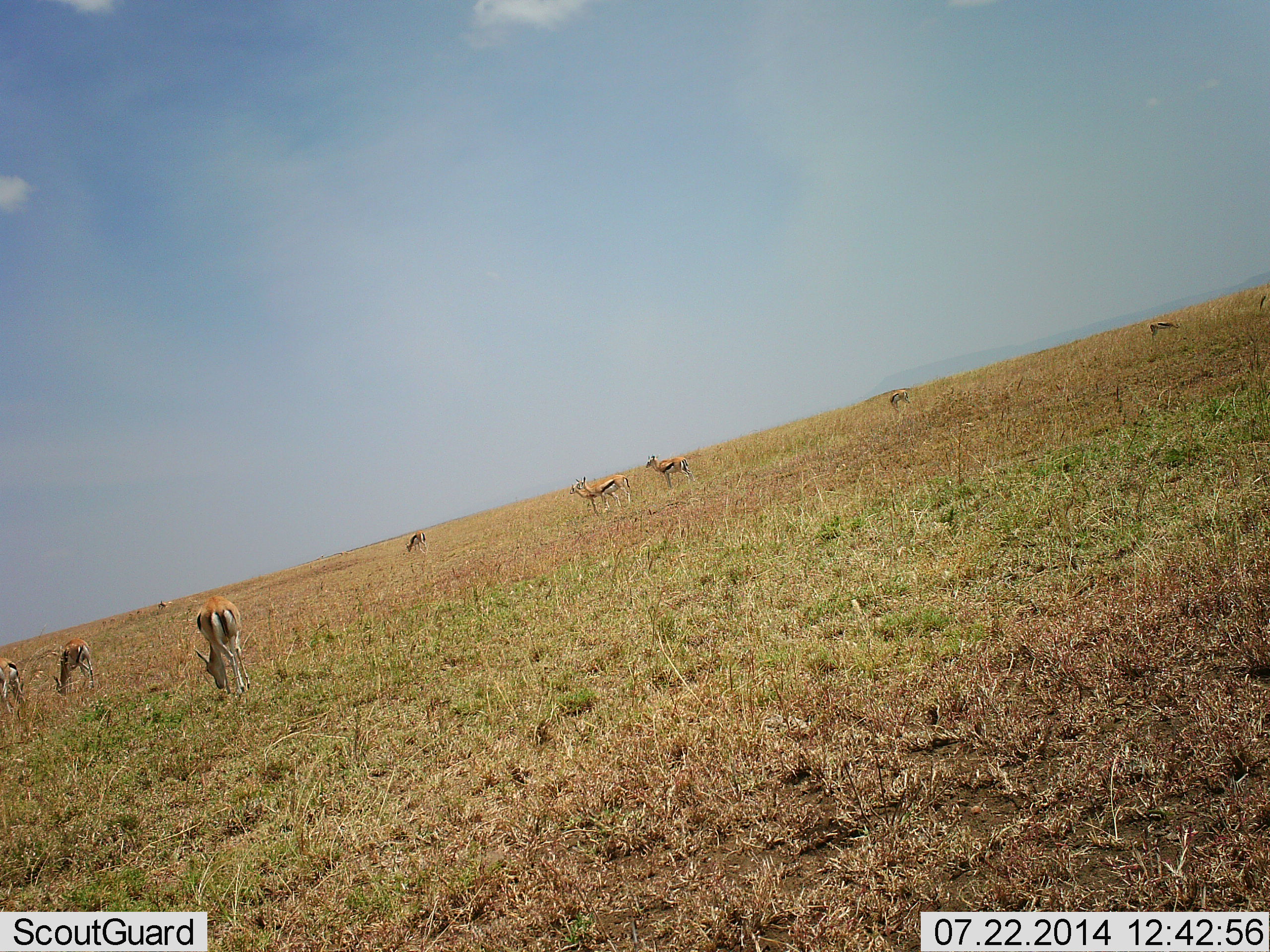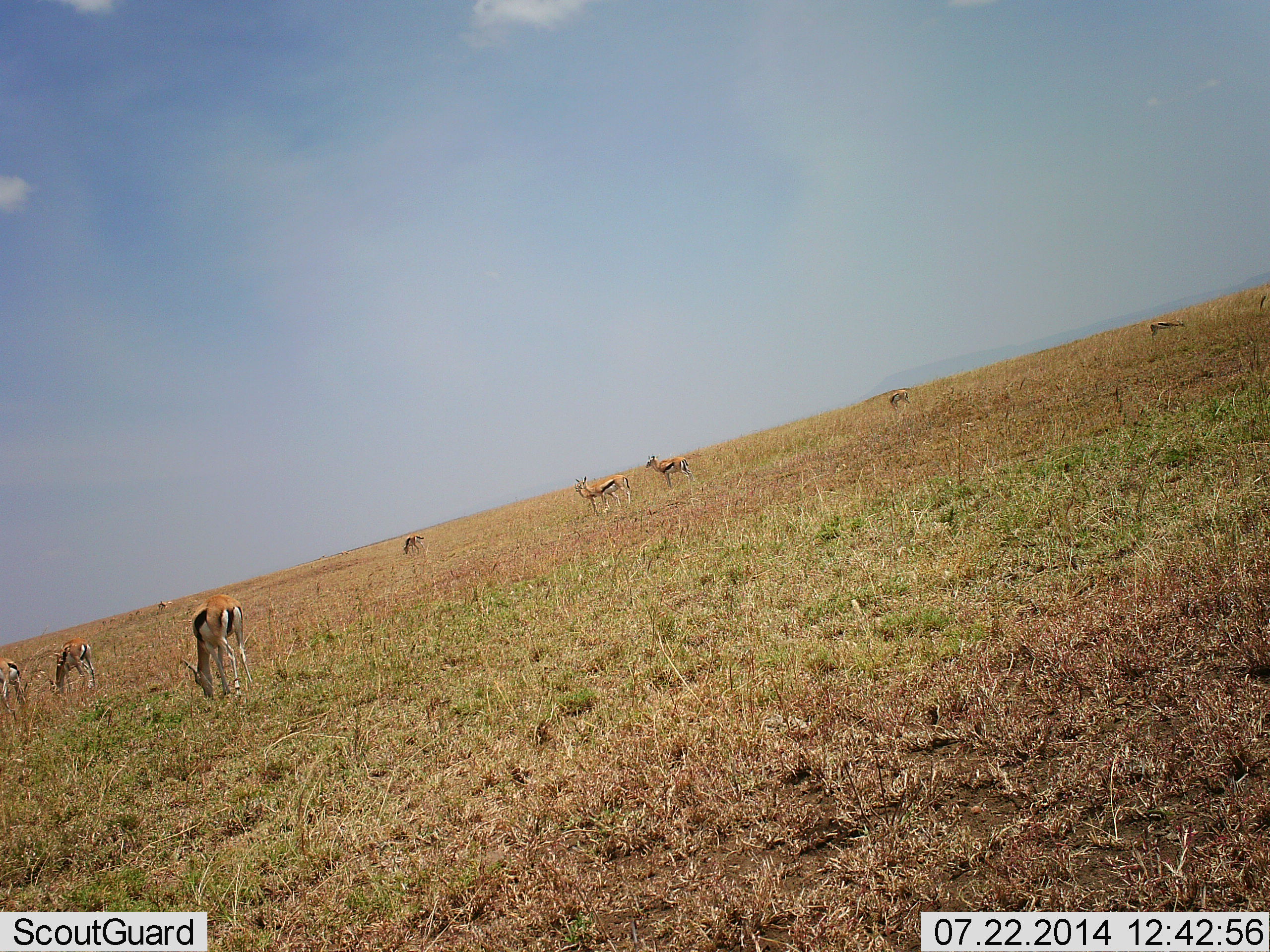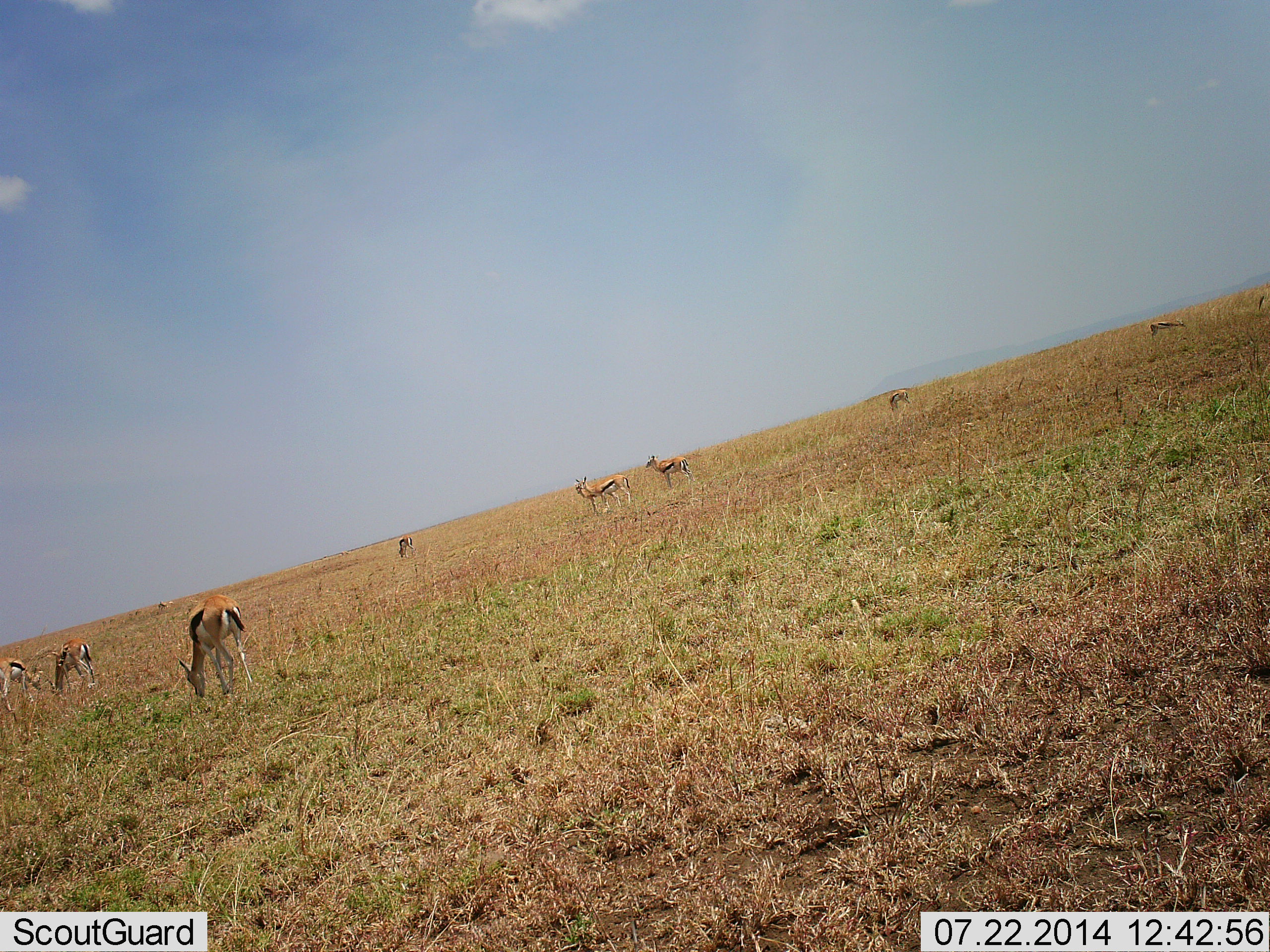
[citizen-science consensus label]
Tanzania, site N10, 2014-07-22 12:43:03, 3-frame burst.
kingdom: Animalia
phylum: Chordata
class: Mammalia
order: Artiodactyla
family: Bovidae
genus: Eudorcas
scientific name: Eudorcas thomsonii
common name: thomson's gazelle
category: gazellethomsons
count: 10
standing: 60%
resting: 0%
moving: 30%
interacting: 0%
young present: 0%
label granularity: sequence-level